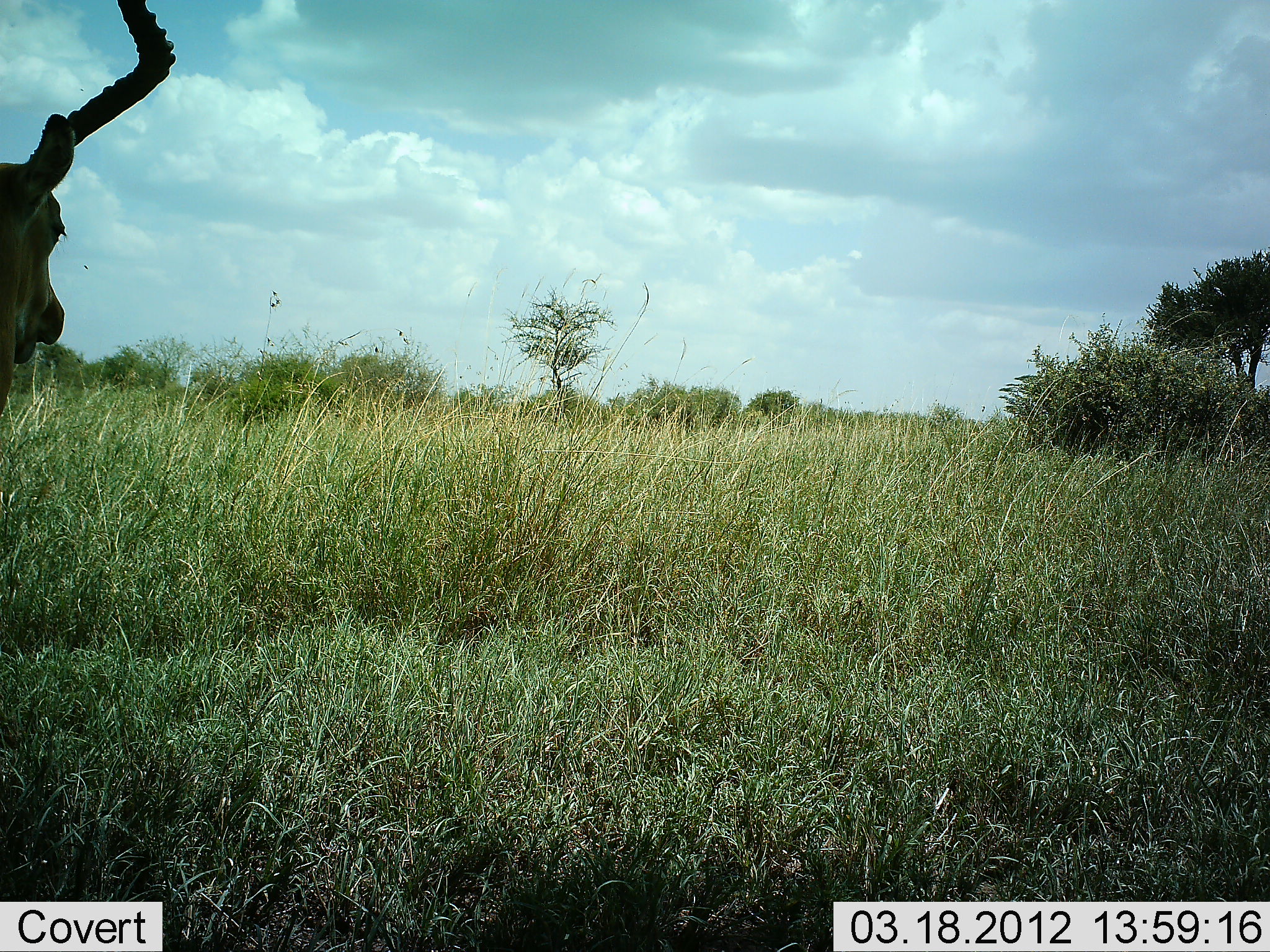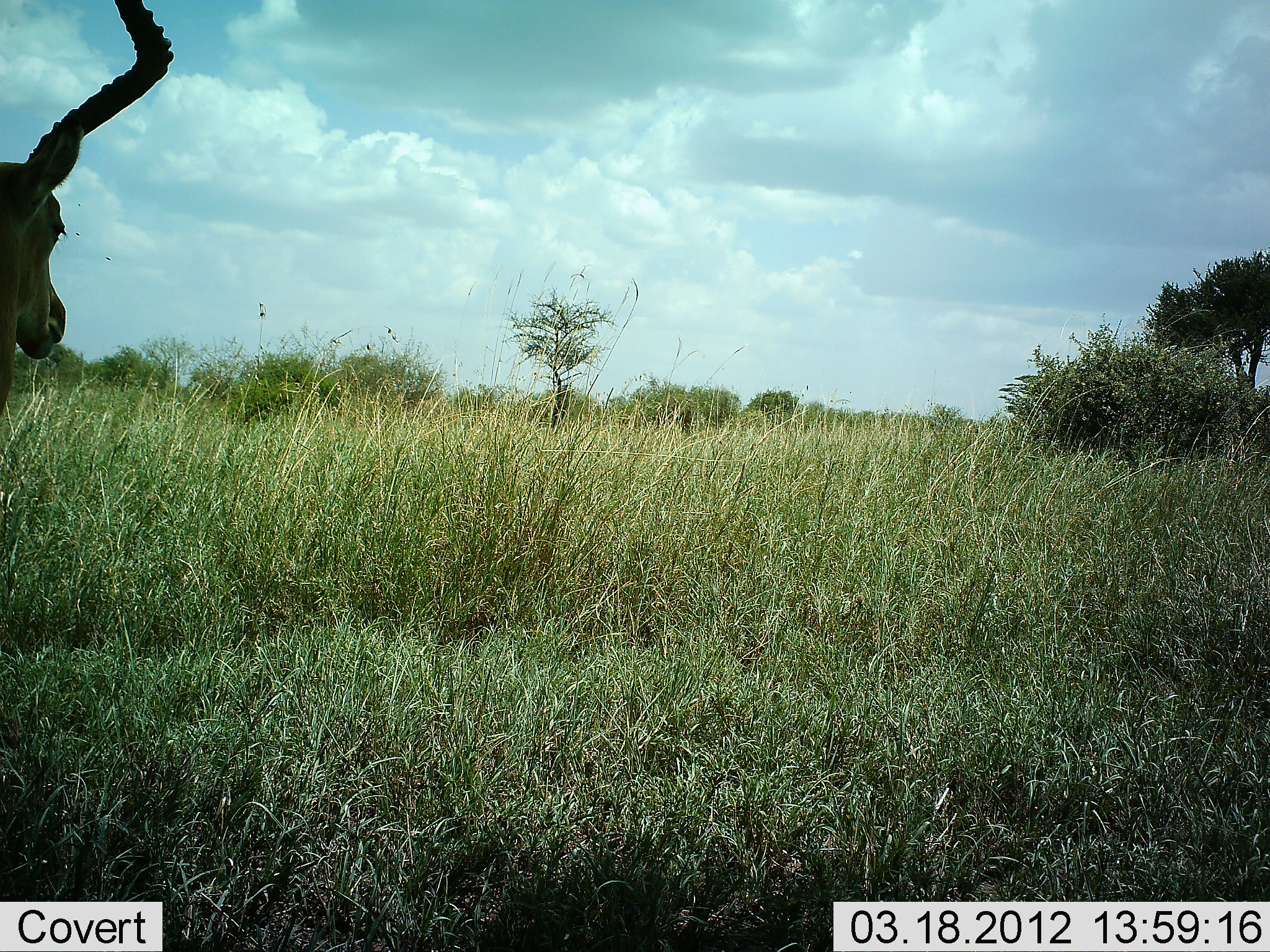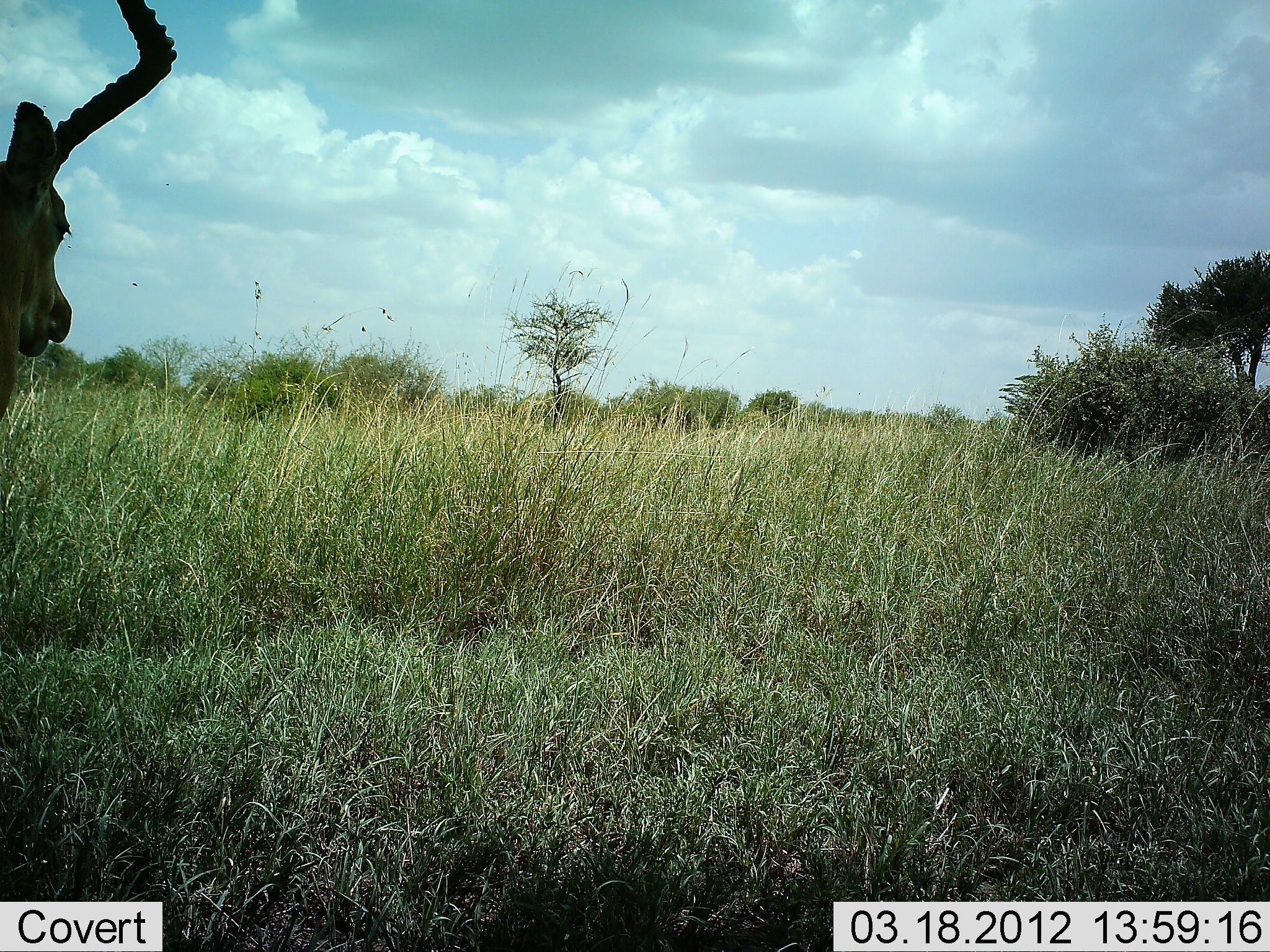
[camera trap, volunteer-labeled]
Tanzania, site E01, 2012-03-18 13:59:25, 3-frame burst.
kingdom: Animalia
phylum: Chordata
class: Mammalia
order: Artiodactyla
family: Bovidae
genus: Aepyceros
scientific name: Aepyceros melampus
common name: impala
Impala (Aepyceros melampus), count 1. Behavior (volunteer vote fractions): standing 92%, resting 0%, moving 0%, interacting 0%. Young present (vote fraction): 0%. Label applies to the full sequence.